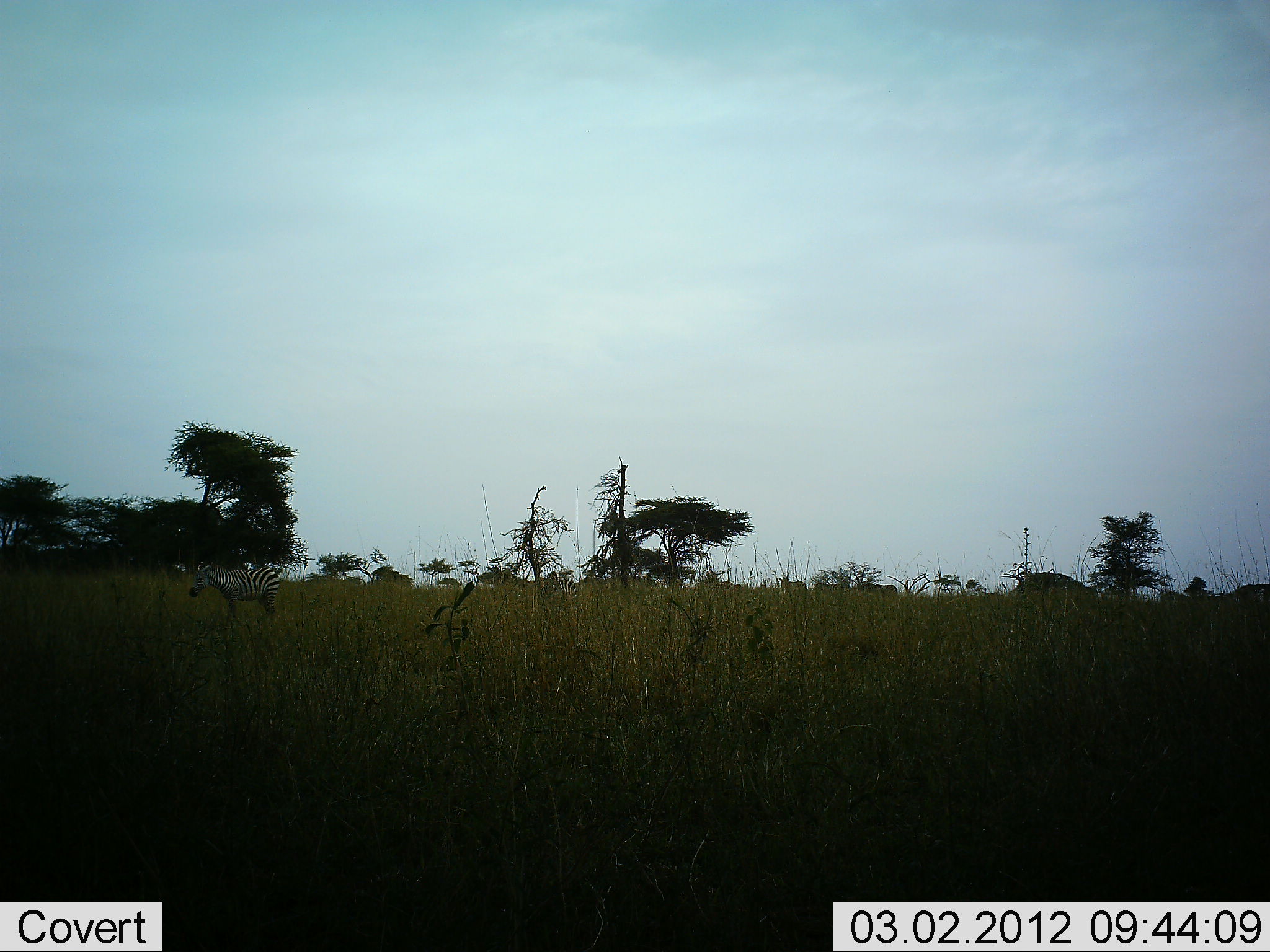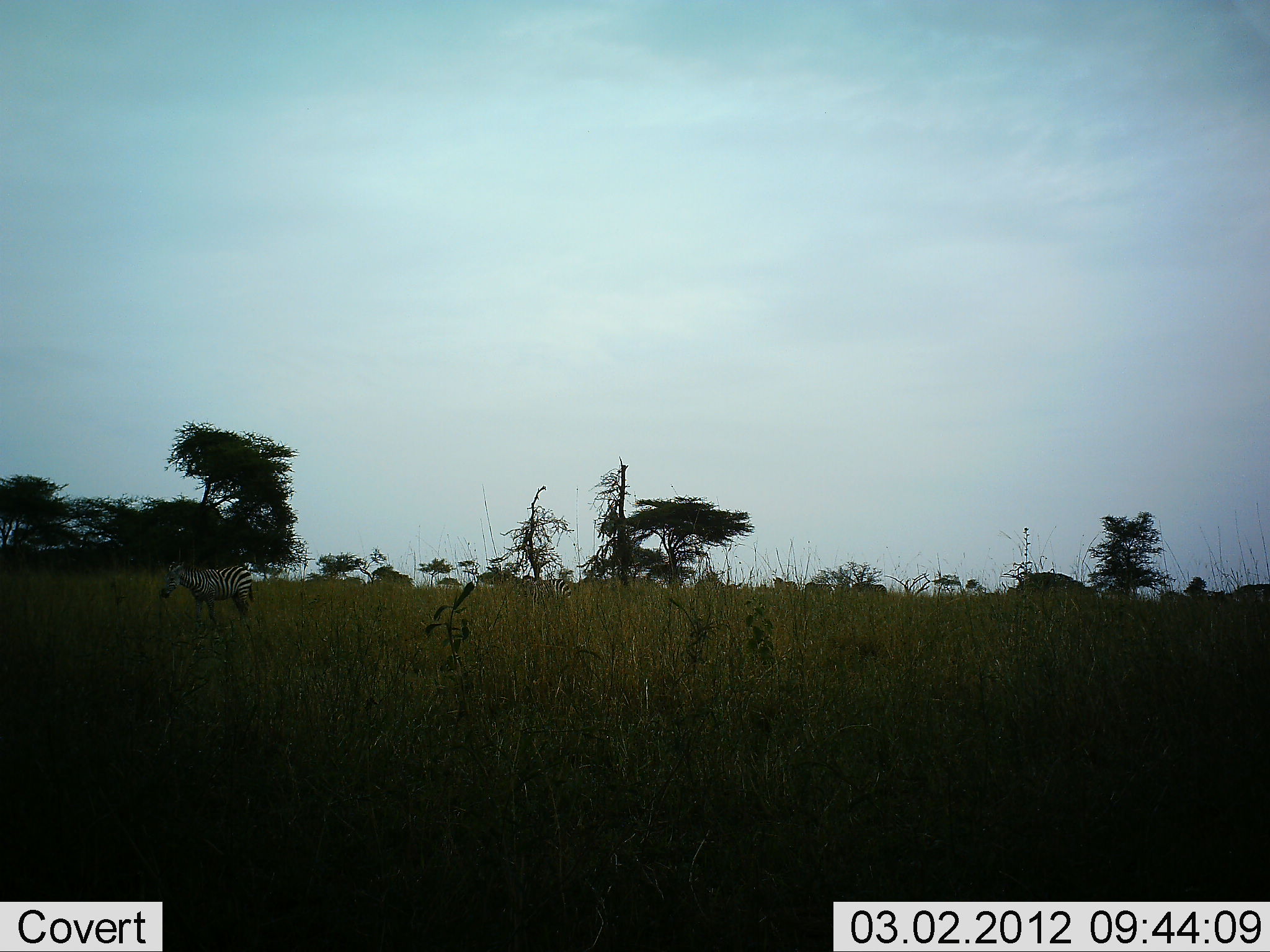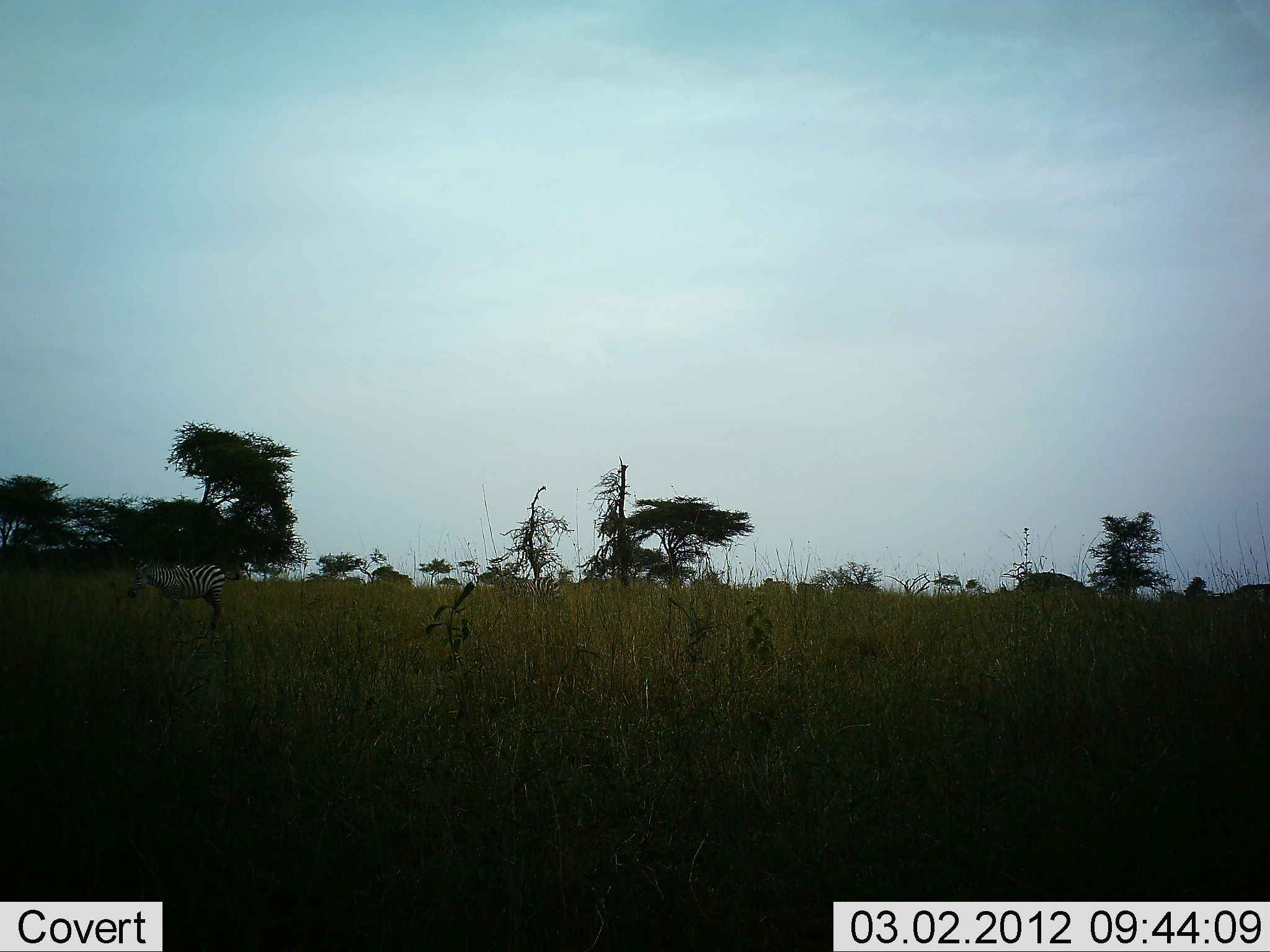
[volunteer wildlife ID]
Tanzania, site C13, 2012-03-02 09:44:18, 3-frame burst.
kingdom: Animalia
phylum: Chordata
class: Mammalia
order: Perissodactyla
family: Equidae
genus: Equus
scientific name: Equus quagga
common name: plains zebra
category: zebra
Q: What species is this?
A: Zebra (plains zebra) (Equus quagga).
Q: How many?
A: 7.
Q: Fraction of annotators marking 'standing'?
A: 6%.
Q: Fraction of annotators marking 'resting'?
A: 0%.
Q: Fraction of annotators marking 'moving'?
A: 100%.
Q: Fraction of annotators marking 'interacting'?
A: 0%.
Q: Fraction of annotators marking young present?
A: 6%.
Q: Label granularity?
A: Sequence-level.